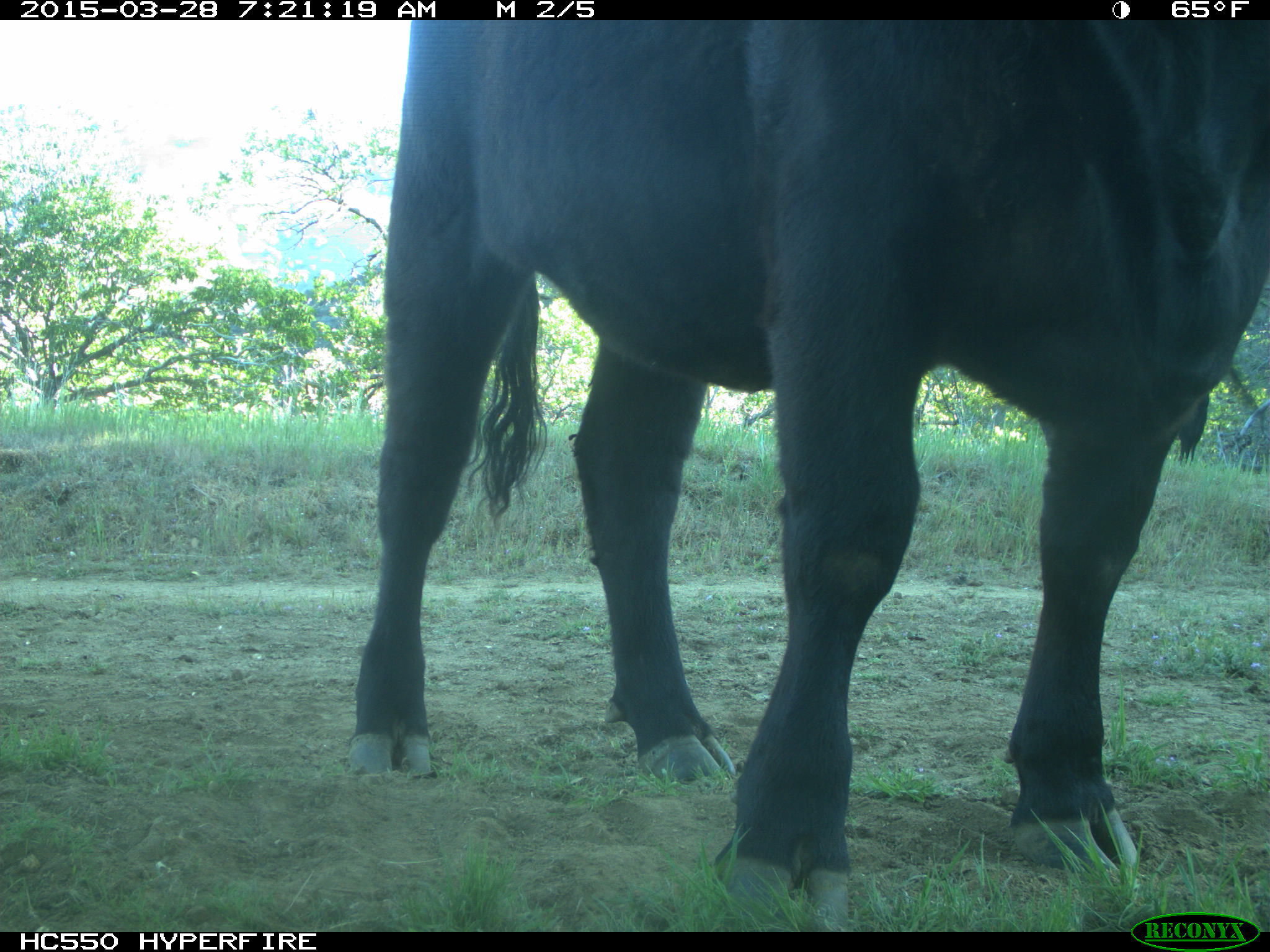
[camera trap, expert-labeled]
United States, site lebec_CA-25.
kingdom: Animalia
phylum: Chordata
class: Mammalia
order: Artiodactyla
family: Bovidae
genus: Bos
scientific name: Bos taurus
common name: domestic cow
Bos taurus (domestic cow).